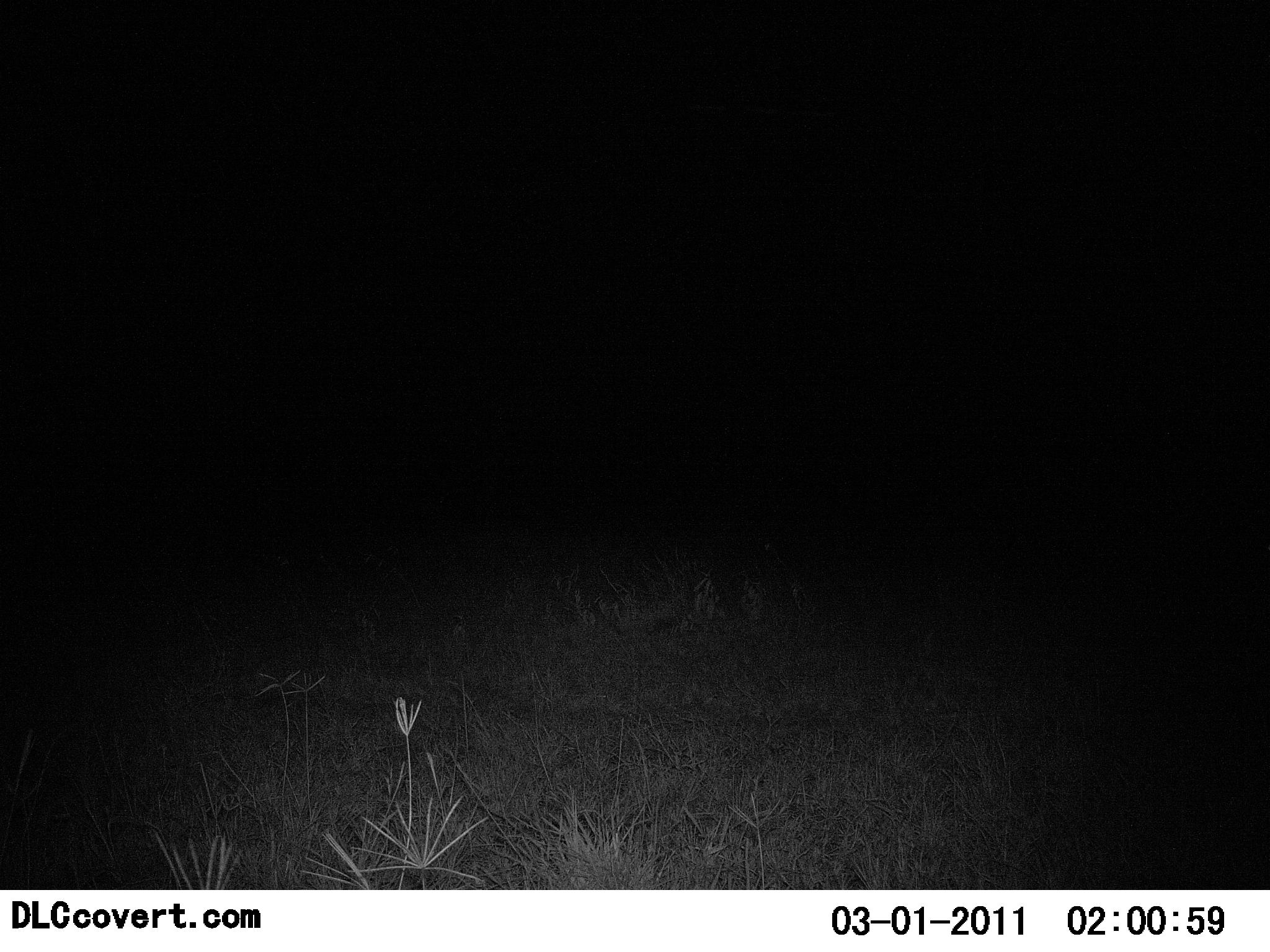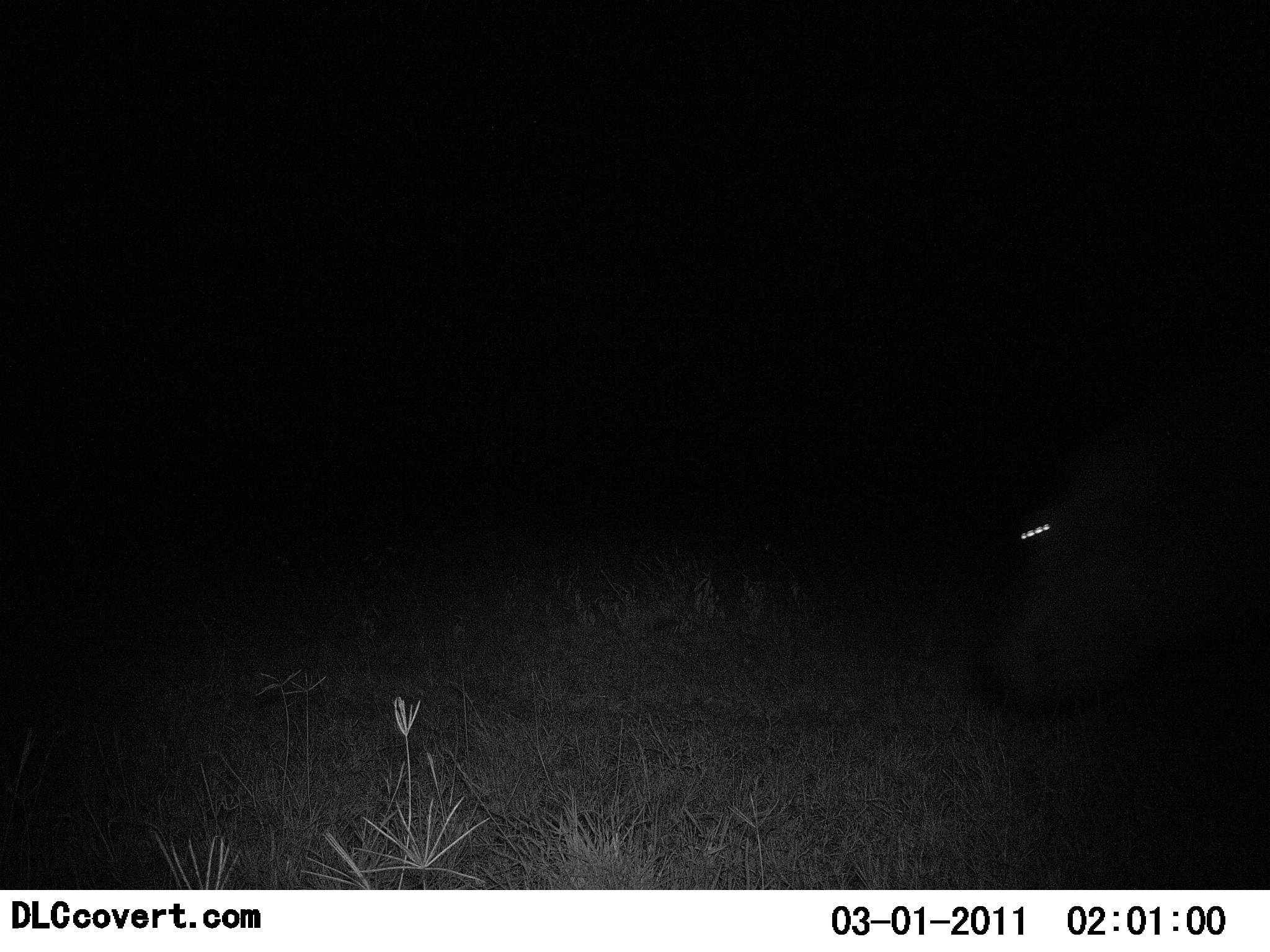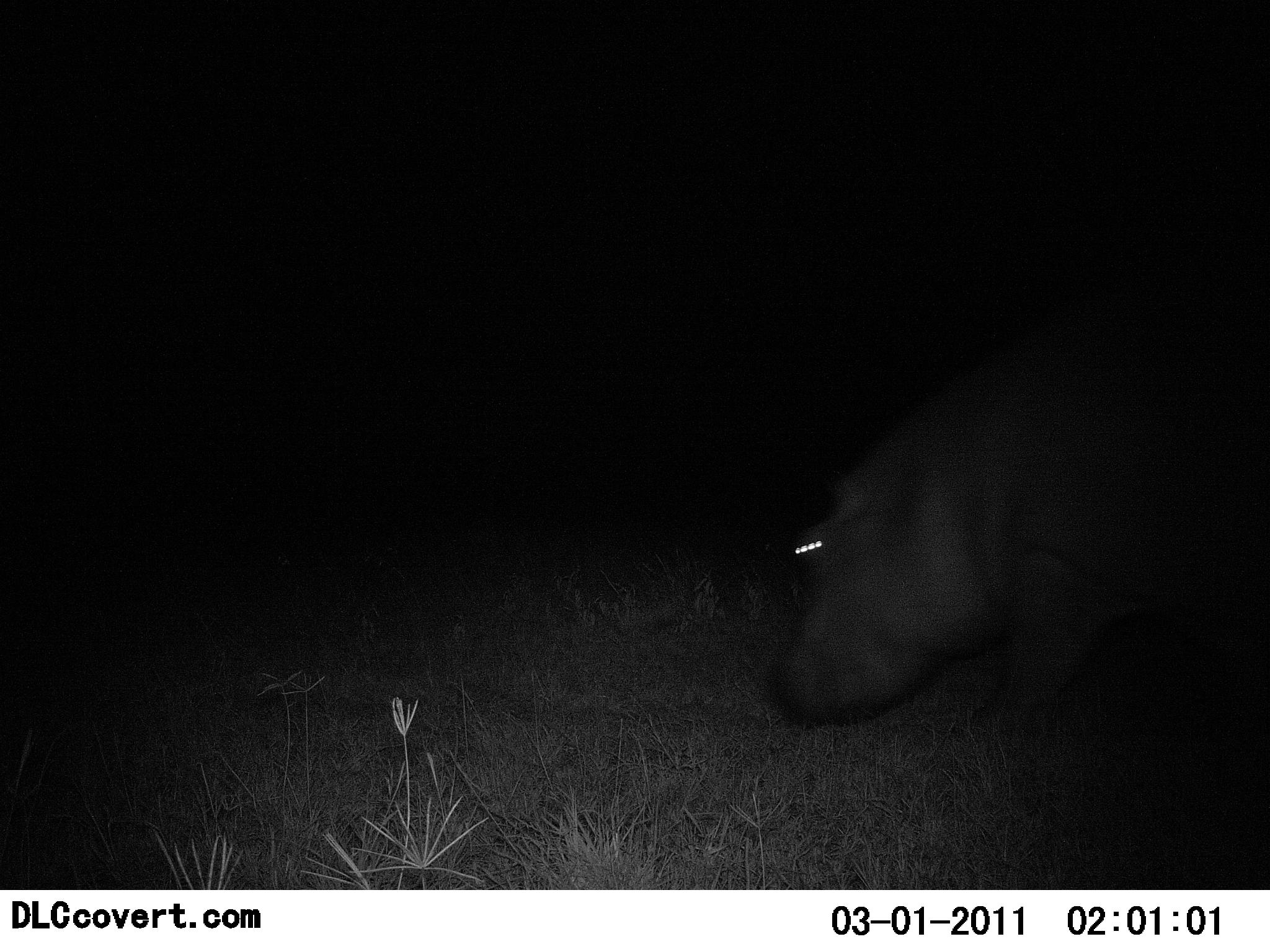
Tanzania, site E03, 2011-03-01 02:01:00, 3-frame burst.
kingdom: Animalia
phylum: Chordata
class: Mammalia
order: Artiodactyla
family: Hippopotamidae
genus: Hippopotamus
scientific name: Hippopotamus amphibius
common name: hippopotamus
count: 1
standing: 0%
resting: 0%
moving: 100%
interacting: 0%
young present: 0%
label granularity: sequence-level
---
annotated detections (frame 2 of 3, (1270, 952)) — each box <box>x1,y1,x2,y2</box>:
animal: <box>975,405,1270,722</box>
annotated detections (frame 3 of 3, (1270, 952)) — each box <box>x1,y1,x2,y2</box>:
animal: <box>761,293,1270,751</box>